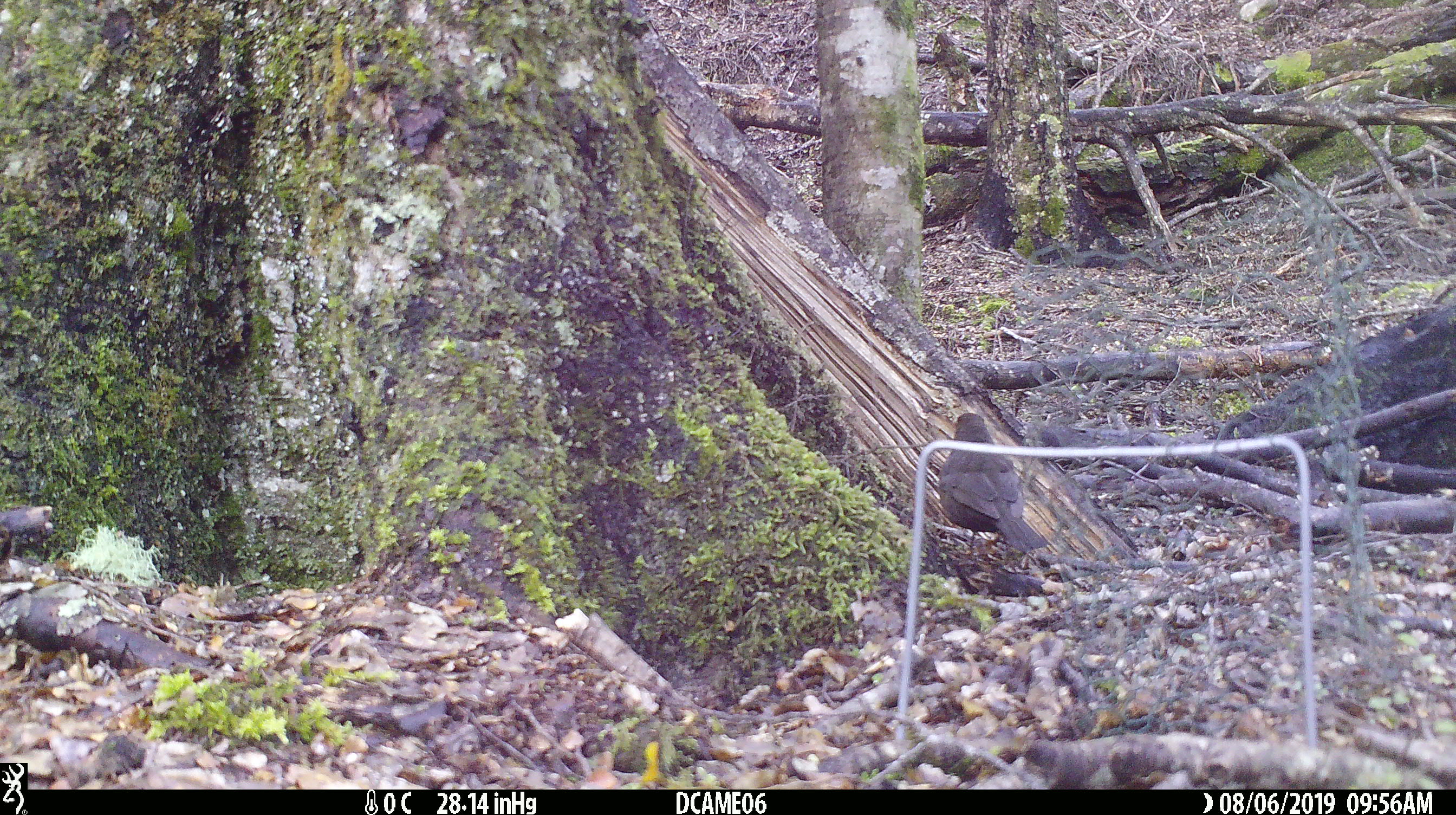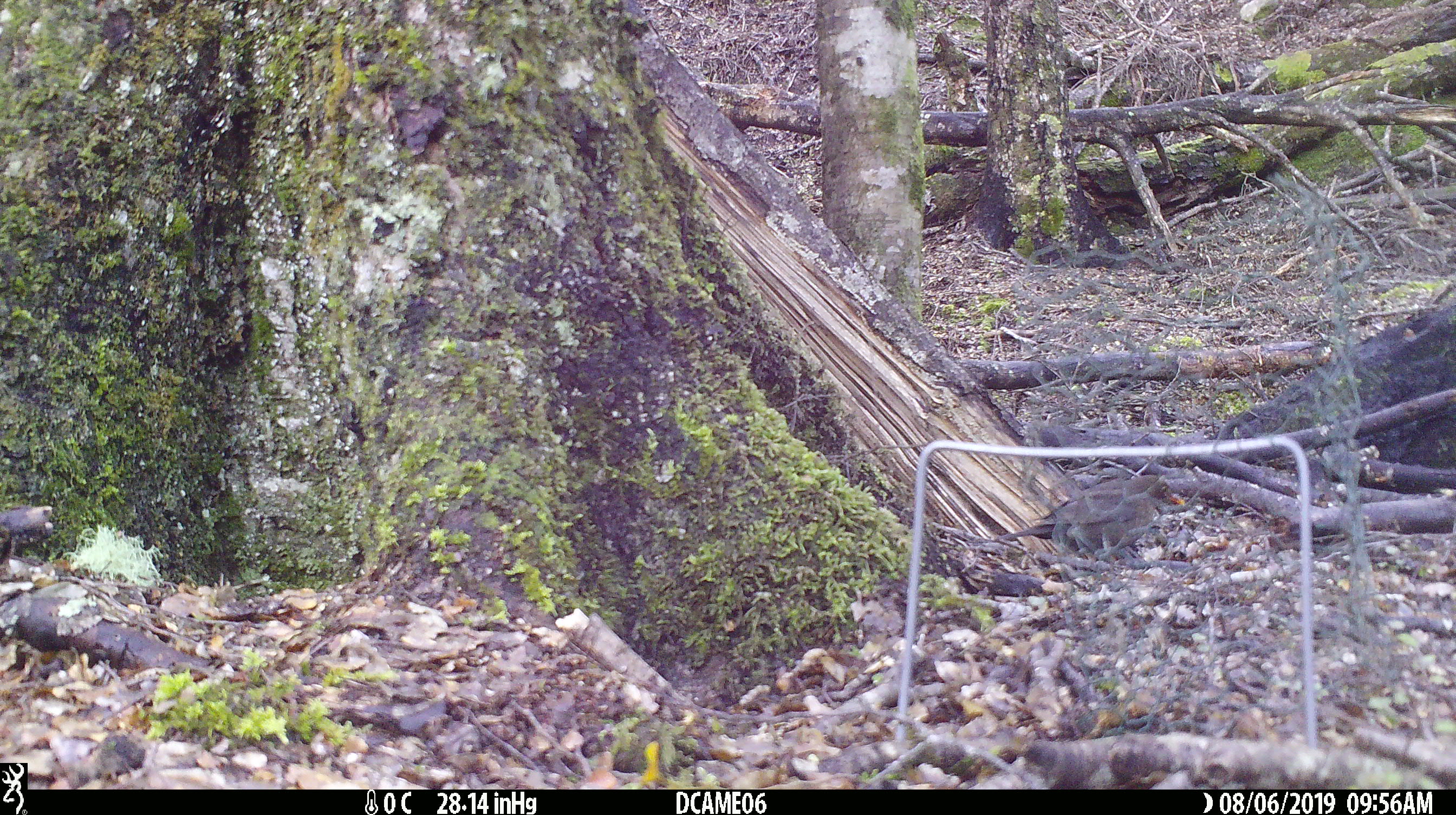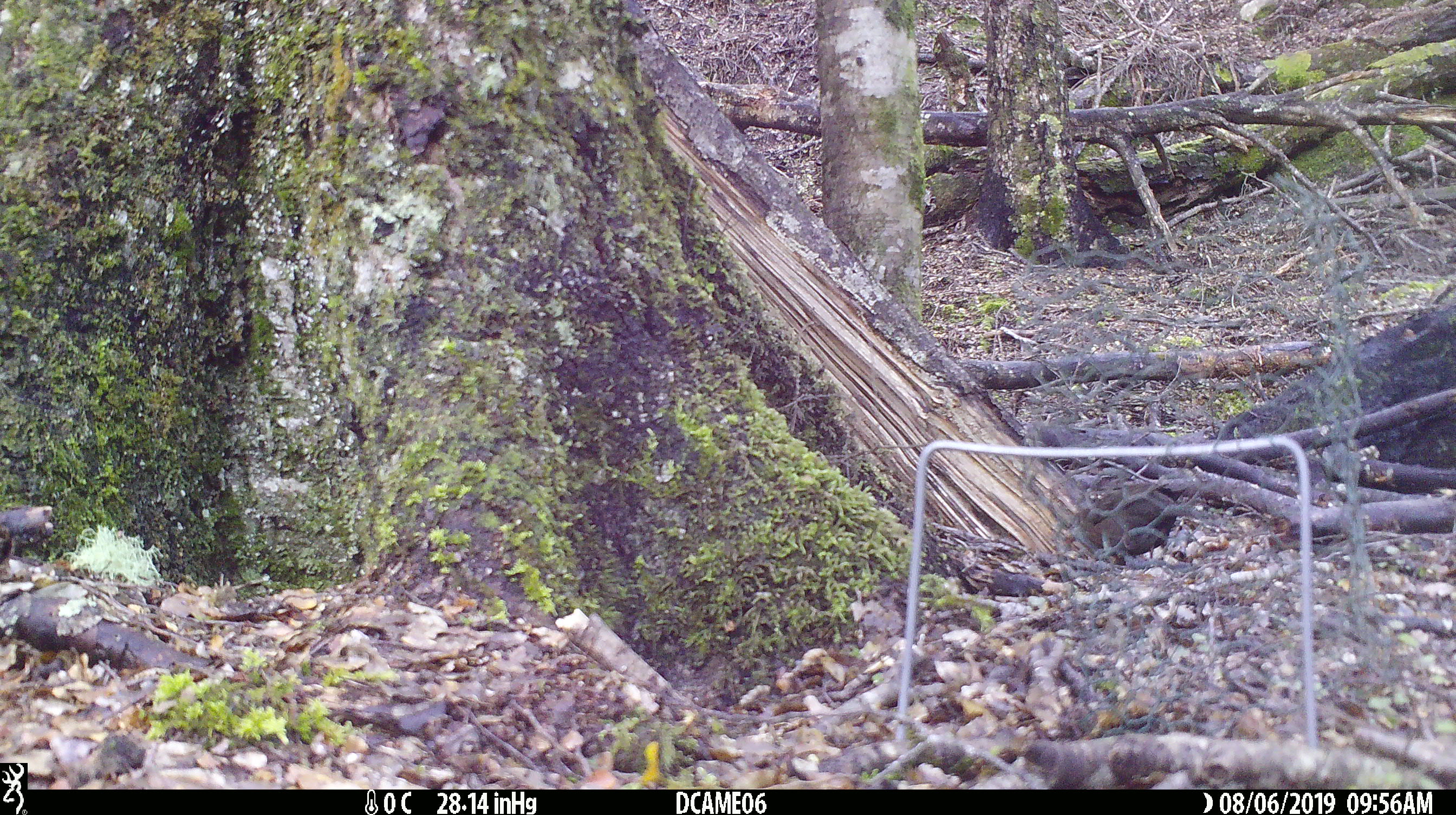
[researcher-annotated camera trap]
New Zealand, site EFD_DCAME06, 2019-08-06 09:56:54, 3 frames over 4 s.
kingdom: Animalia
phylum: Chordata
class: Aves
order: Passeriformes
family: Turdidae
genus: Turdus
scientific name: Turdus merula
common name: eurasian blackbird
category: blackbird